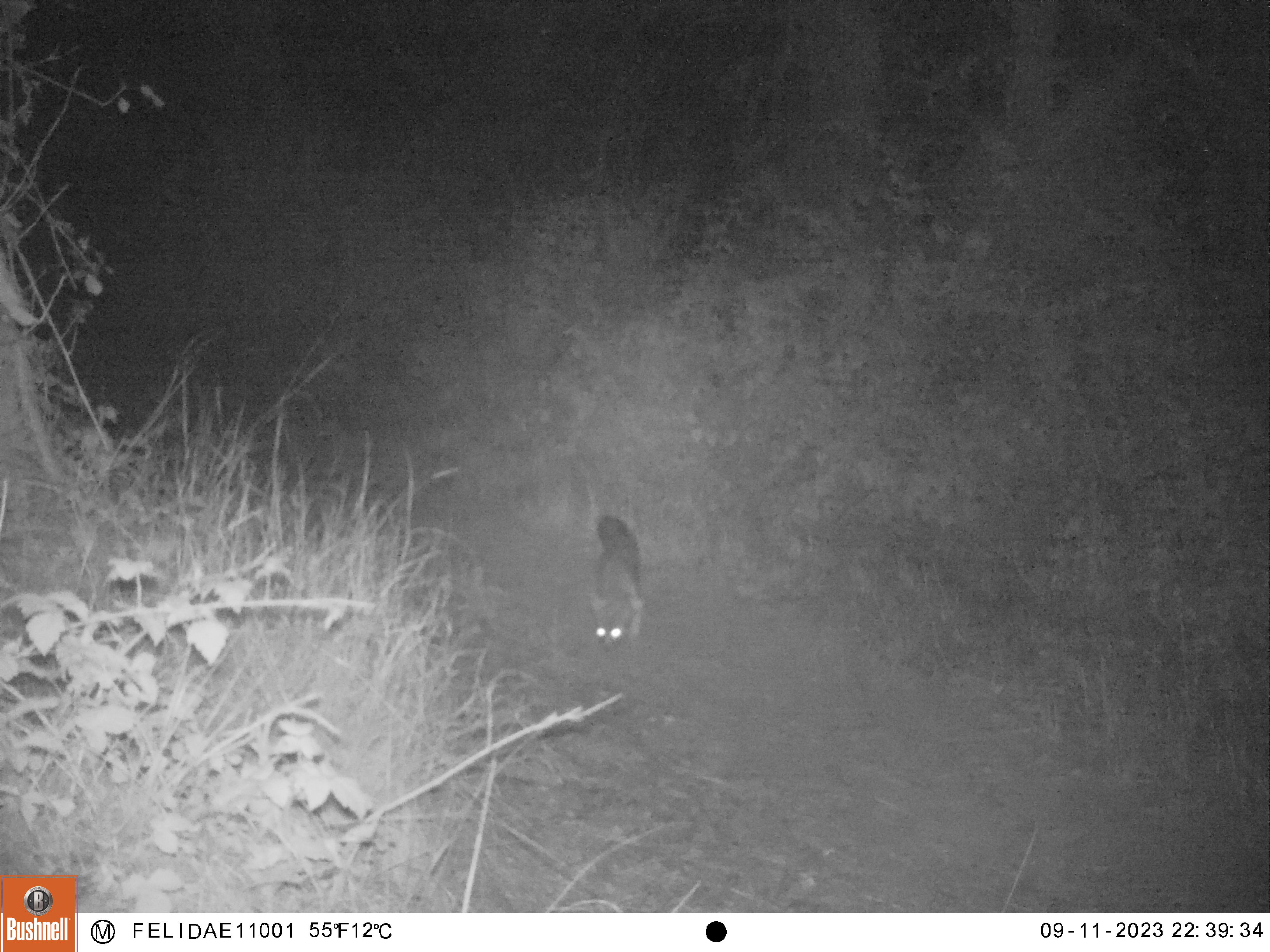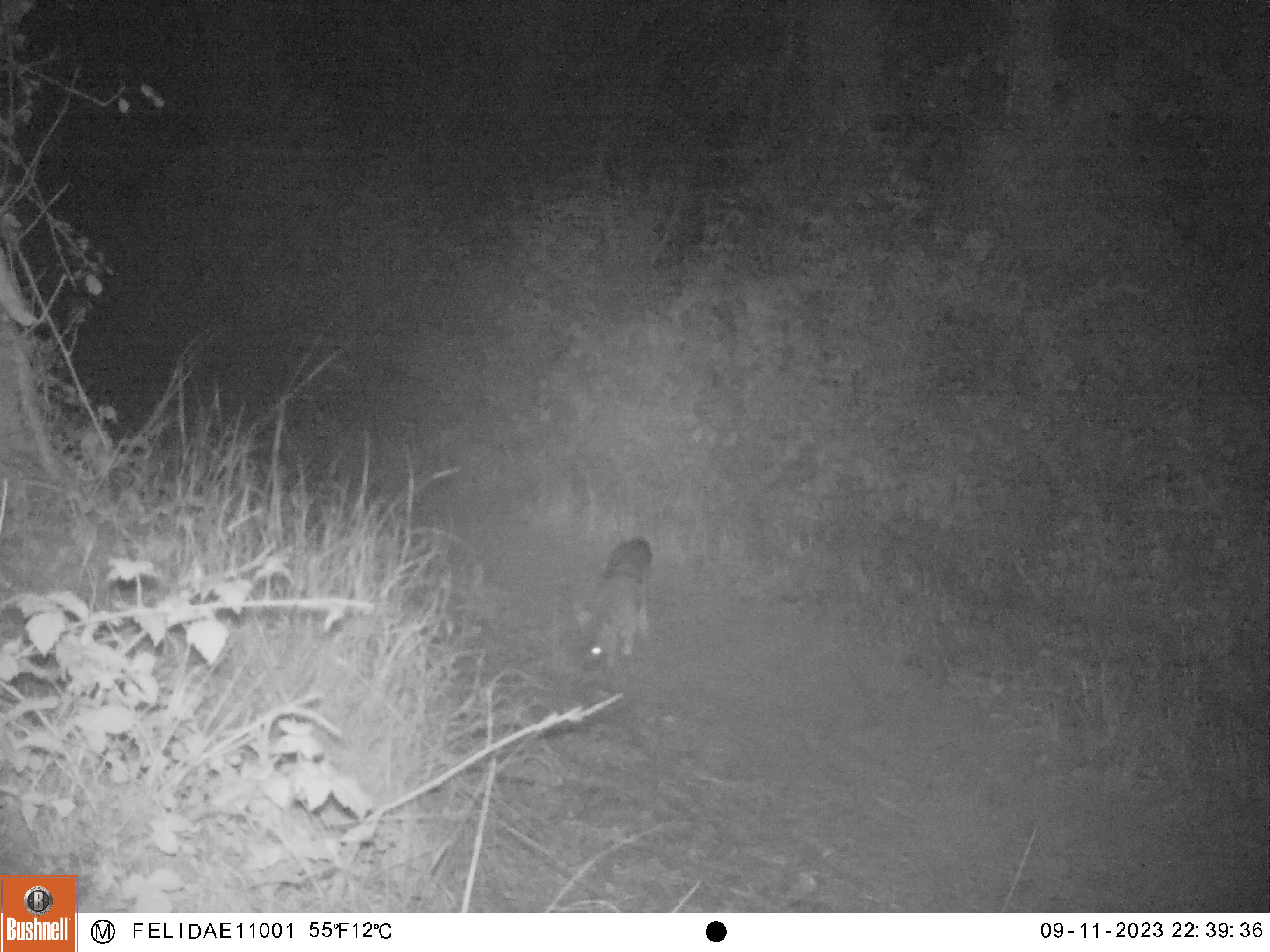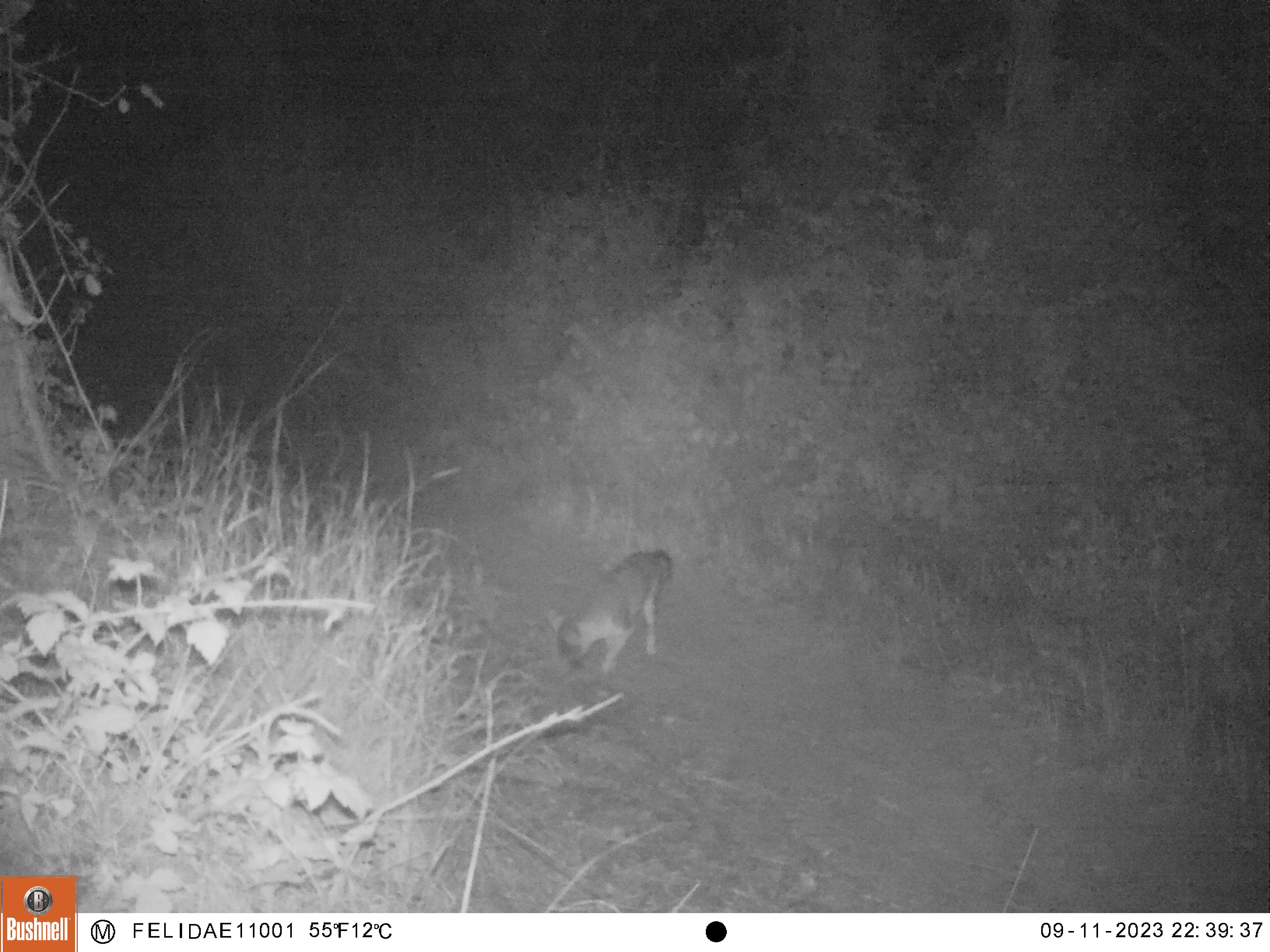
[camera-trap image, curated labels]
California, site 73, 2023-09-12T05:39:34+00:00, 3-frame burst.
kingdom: Animalia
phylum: Chordata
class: Mammalia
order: Carnivora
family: Canidae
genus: Urocyon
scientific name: Urocyon cinereoargenteus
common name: gray fox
Gray fox (Urocyon cinereoargenteus).